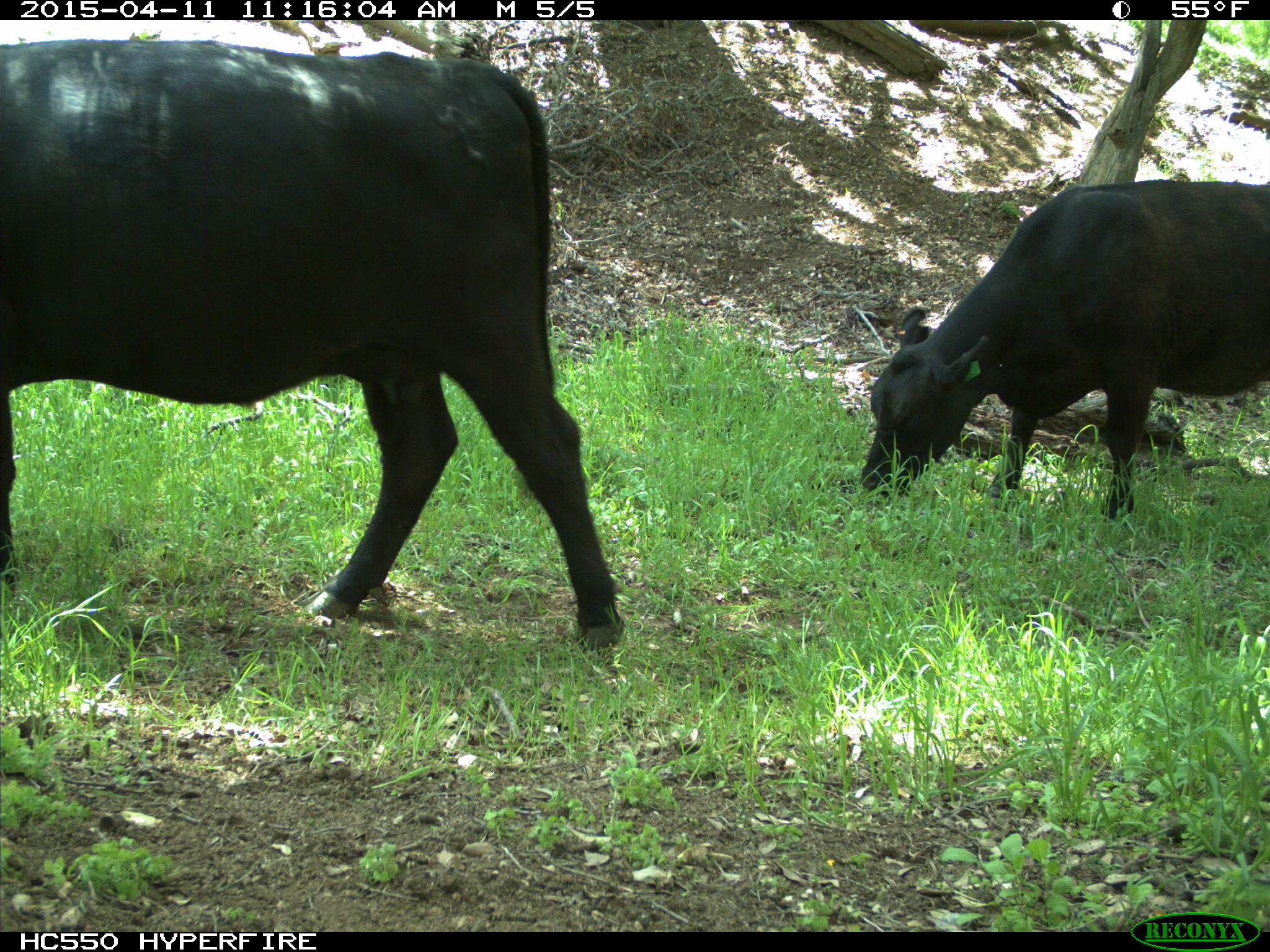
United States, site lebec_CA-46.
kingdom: Animalia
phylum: Chordata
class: Mammalia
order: Artiodactyla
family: Bovidae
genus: Bos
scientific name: Bos taurus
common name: domestic cow